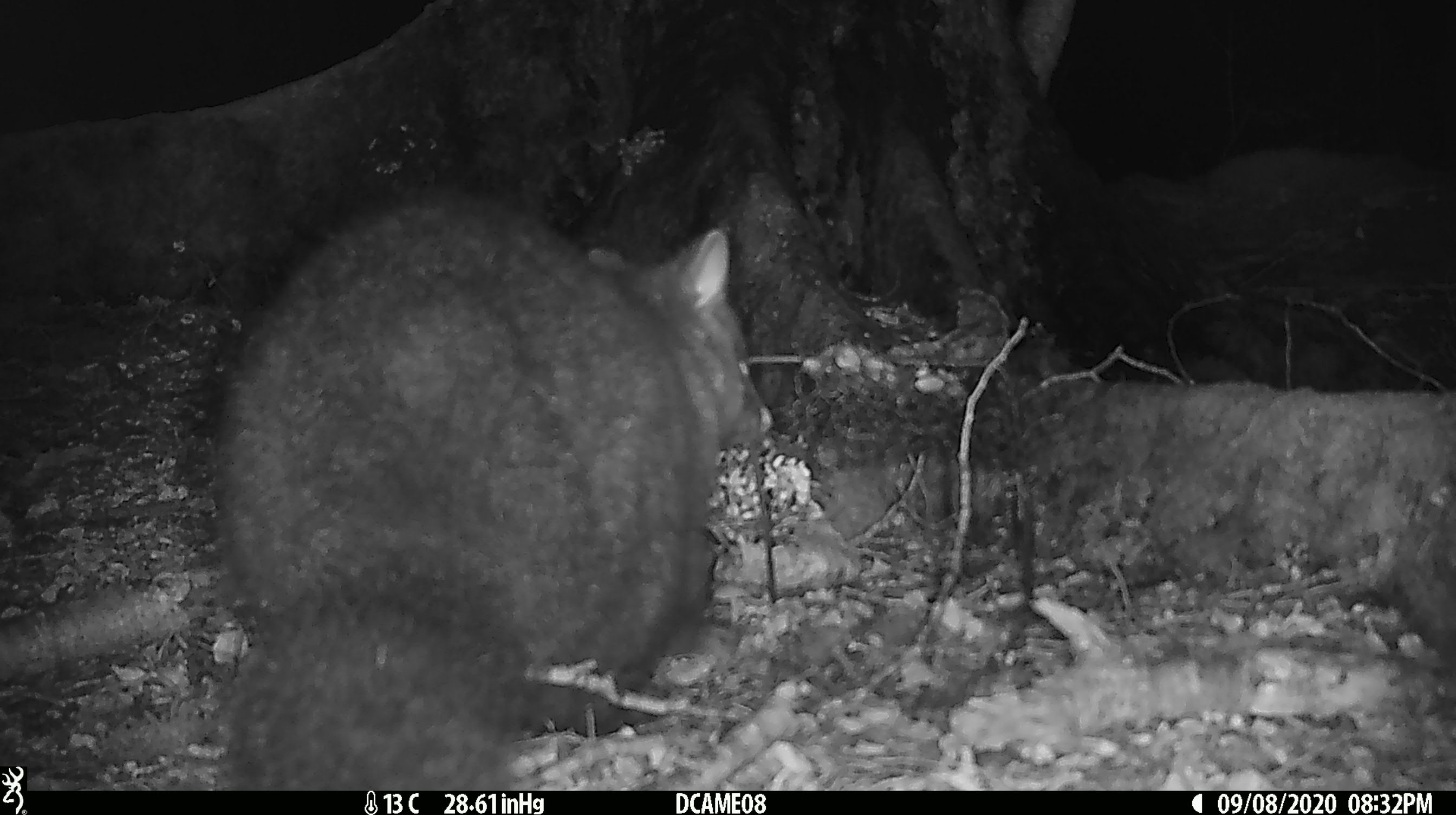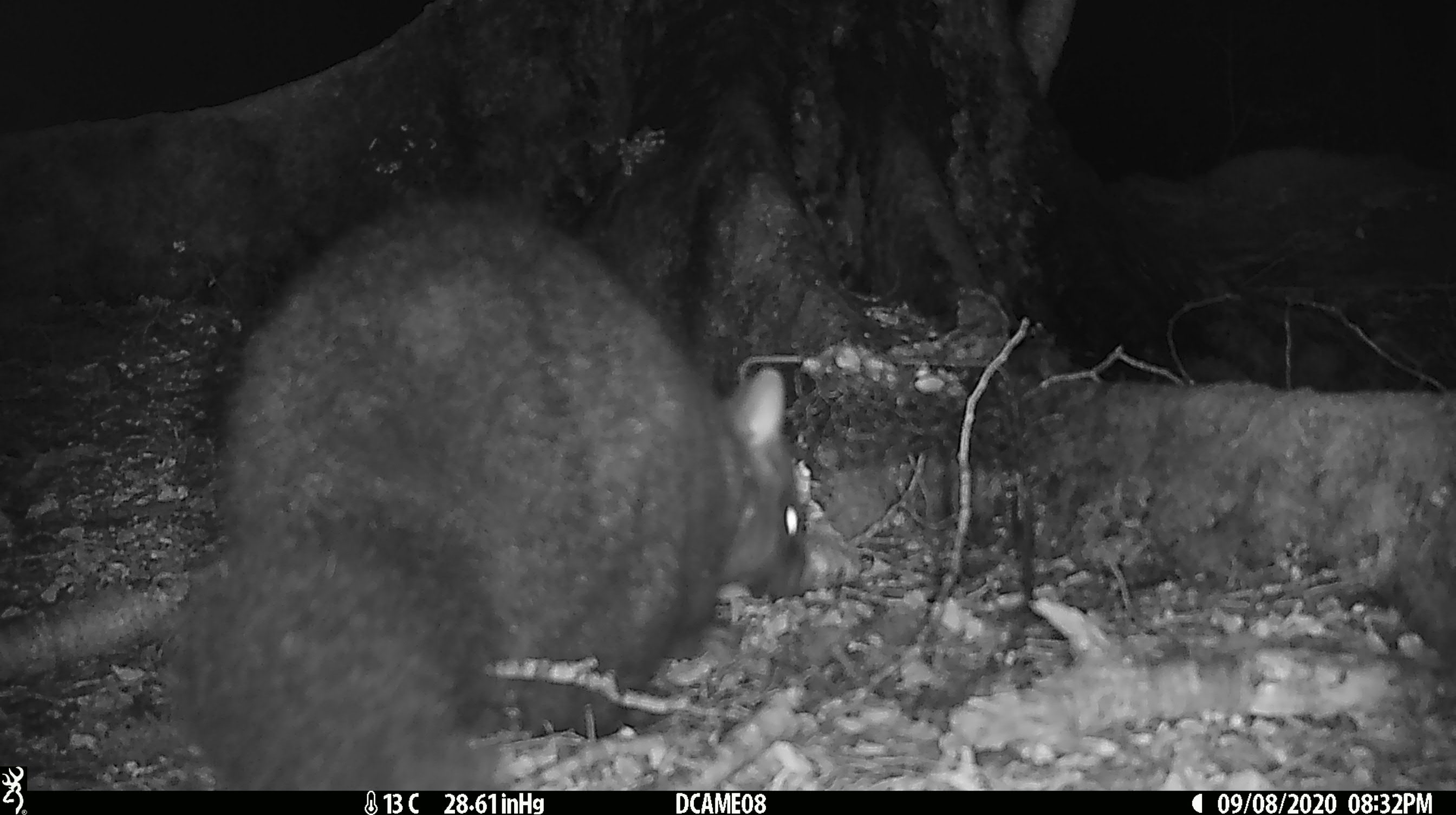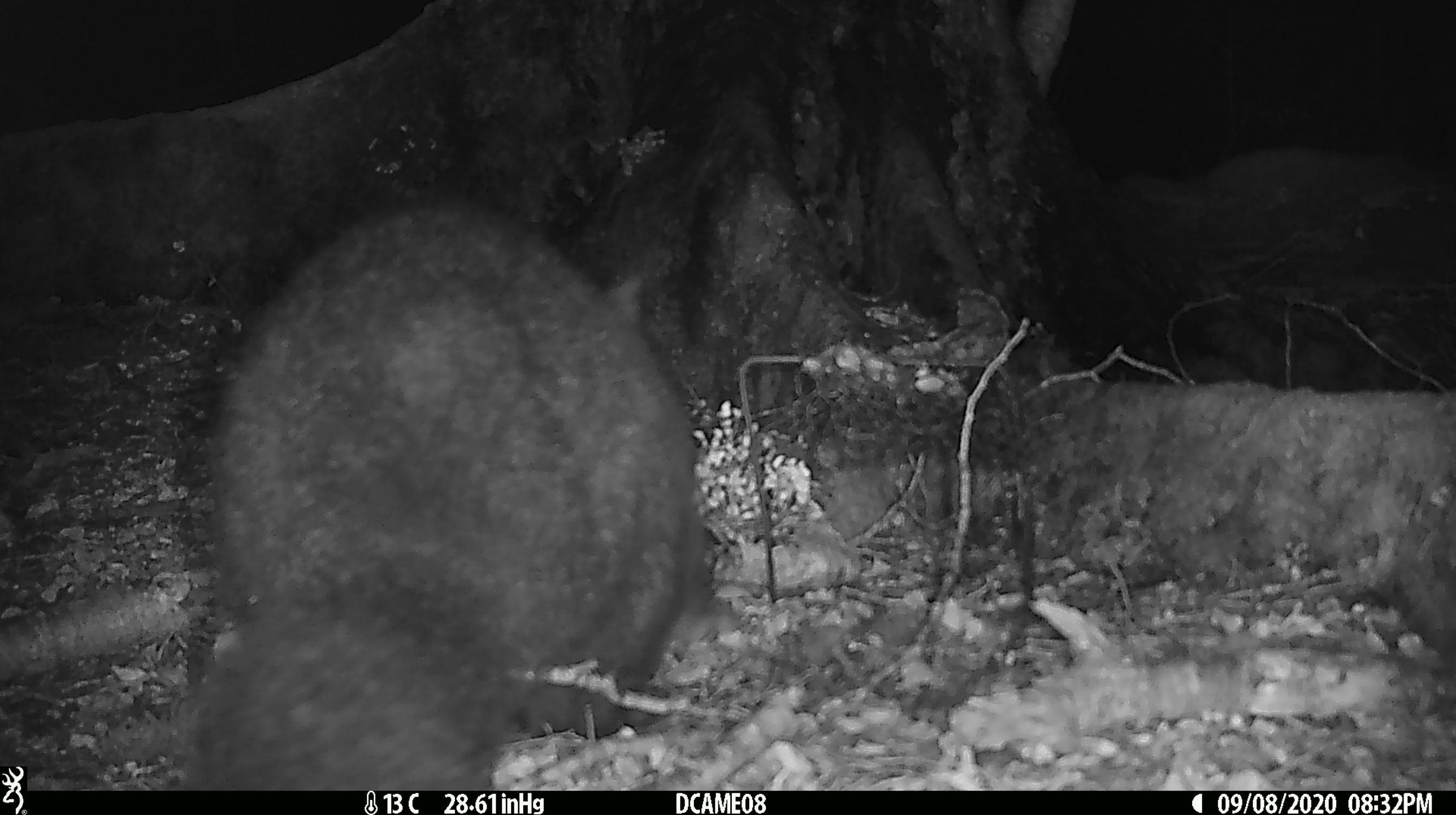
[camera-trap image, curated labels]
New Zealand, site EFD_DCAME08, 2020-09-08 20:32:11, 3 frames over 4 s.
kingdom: Animalia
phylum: Chordata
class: Mammalia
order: Diprotodontia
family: Phalangeridae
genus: Trichosurus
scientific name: Trichosurus vulpecula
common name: common brushtail possum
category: possum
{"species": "possum (common brushtail possum) (Trichosurus vulpecula)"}